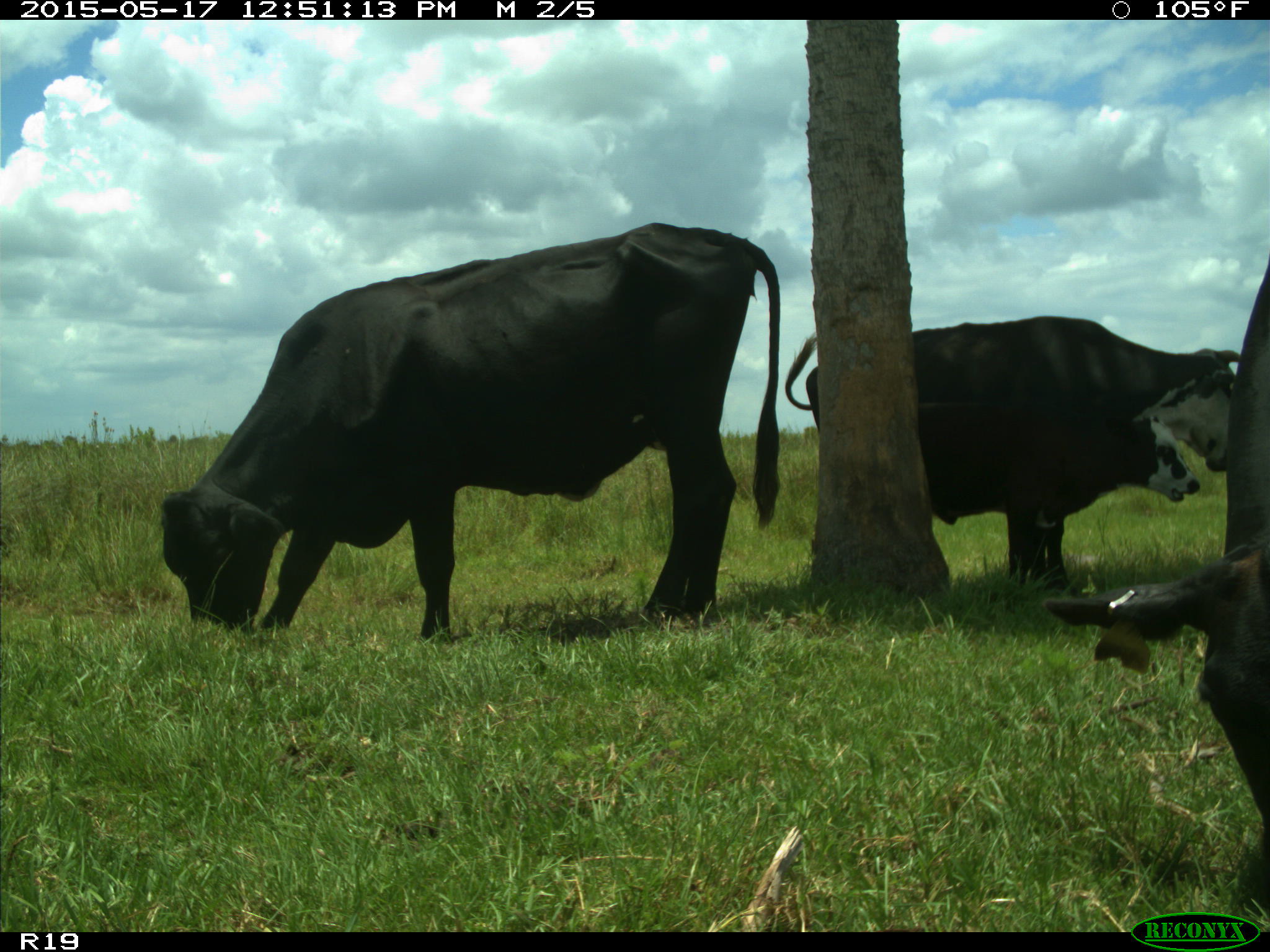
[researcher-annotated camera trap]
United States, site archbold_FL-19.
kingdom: Animalia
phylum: Chordata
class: Mammalia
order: Artiodactyla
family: Bovidae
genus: Bos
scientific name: Bos taurus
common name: domestic cow